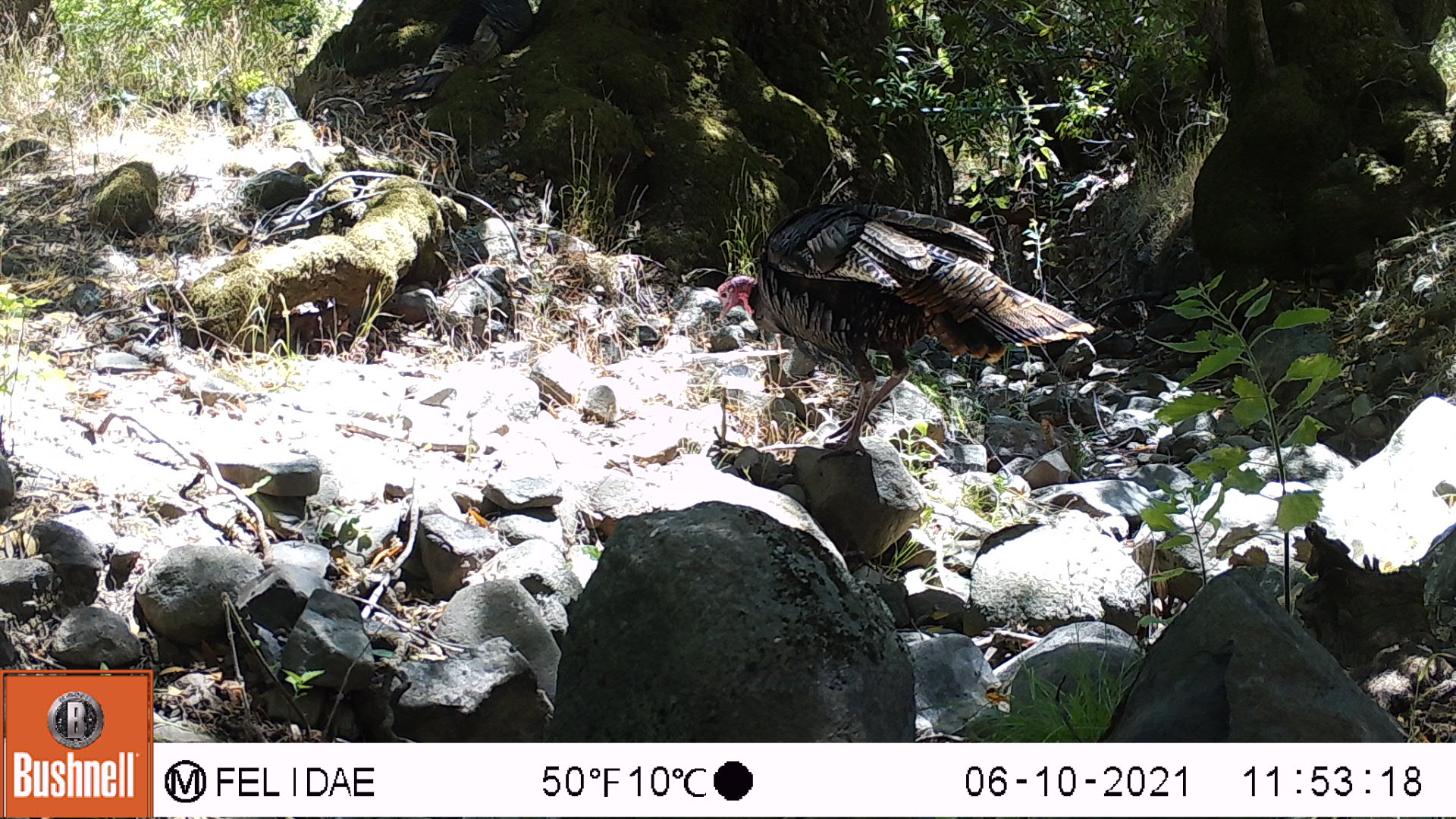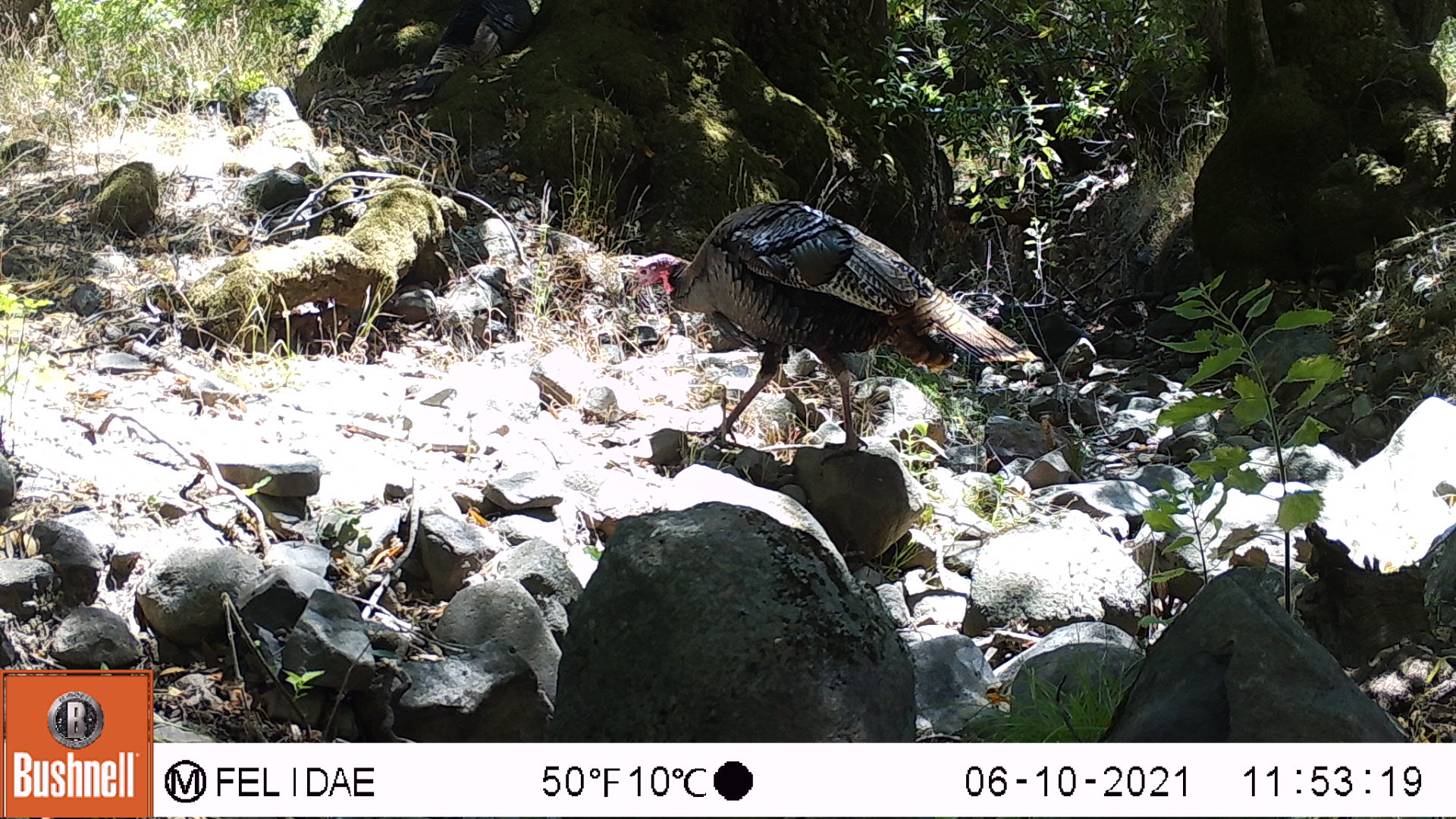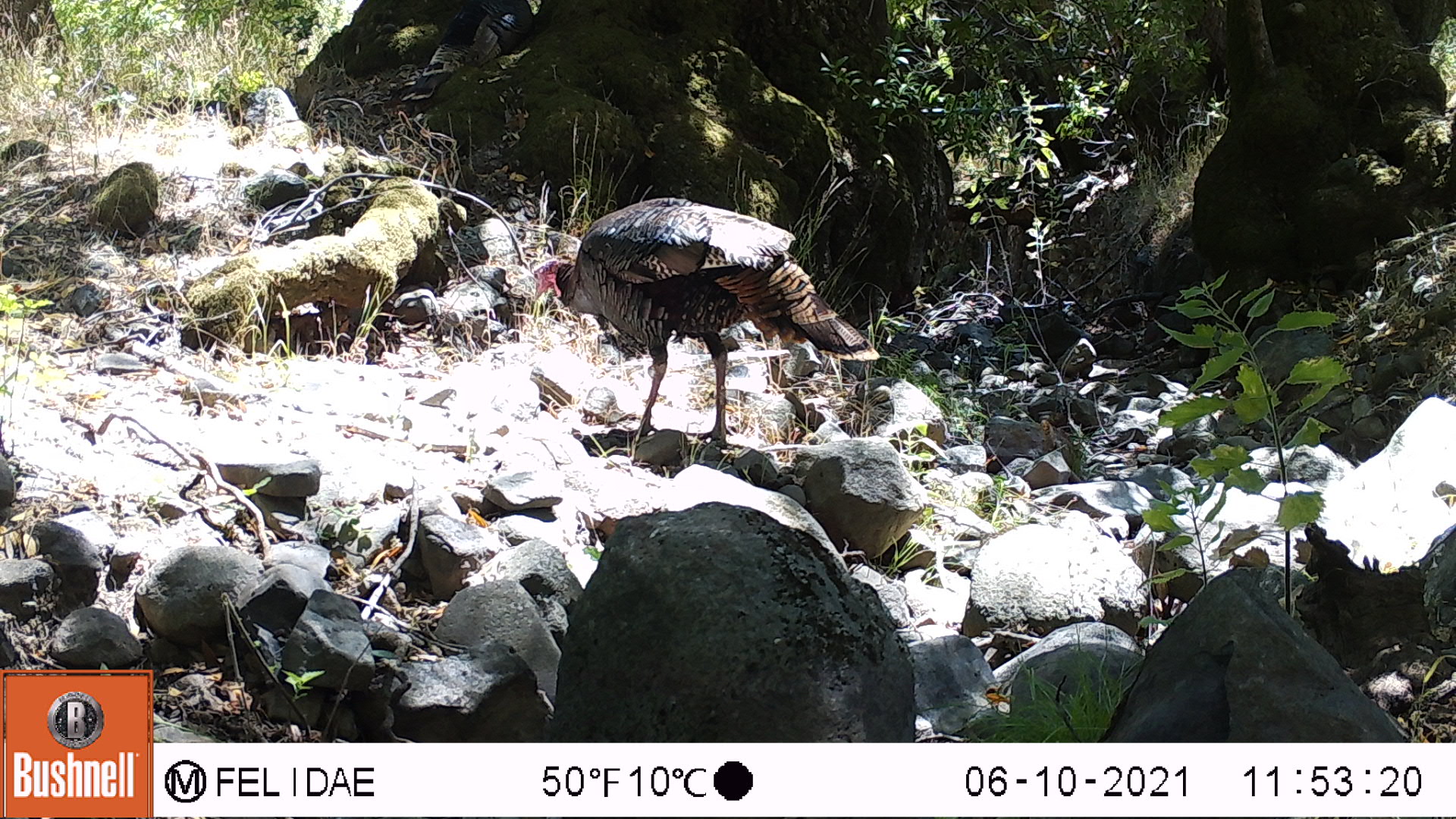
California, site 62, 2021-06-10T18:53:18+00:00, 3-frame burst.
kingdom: Animalia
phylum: Chordata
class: Aves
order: Galliformes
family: Phasianidae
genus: Meleagris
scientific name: Meleagris gallopavo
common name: turkey